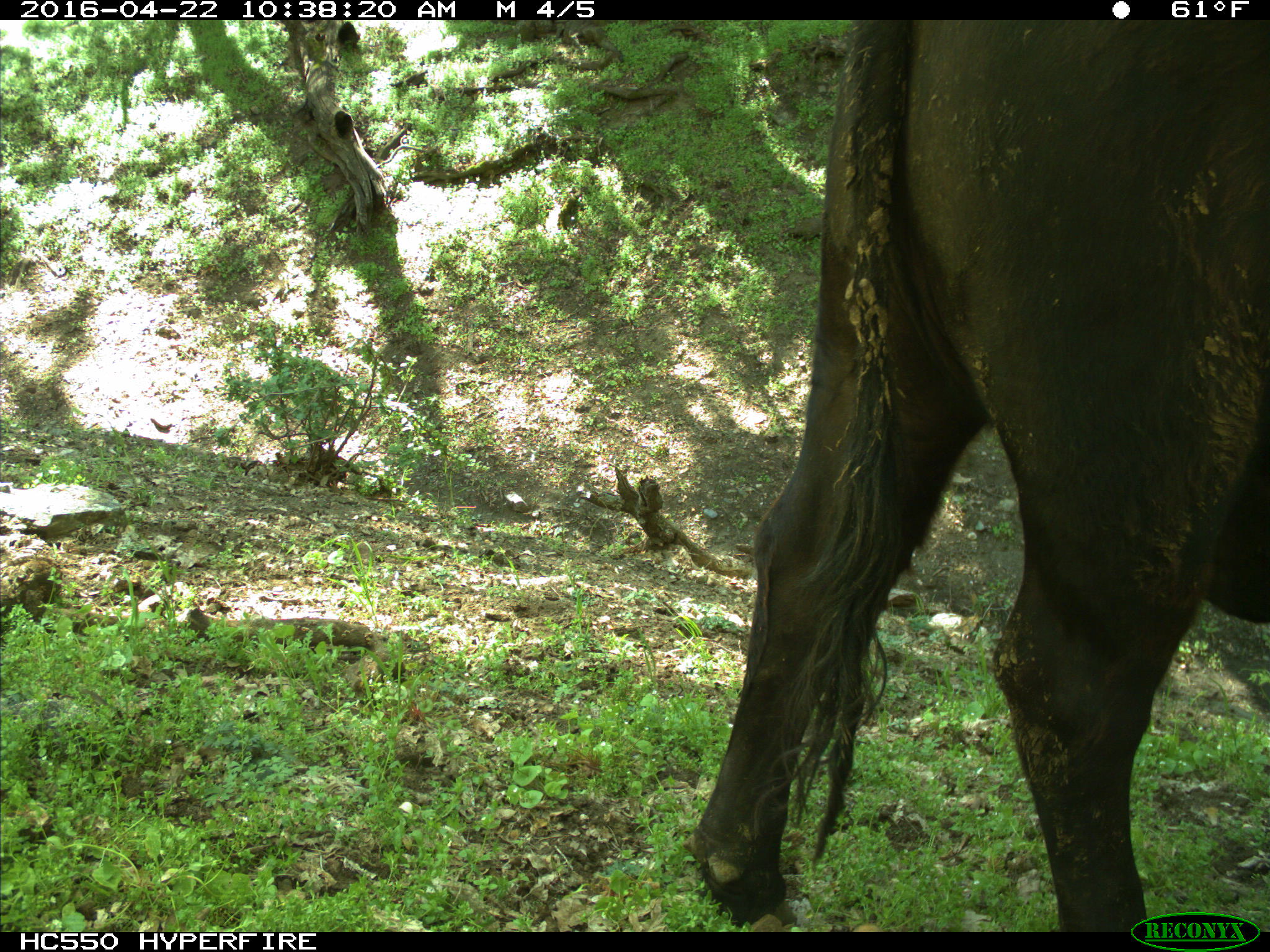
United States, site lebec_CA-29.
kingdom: Animalia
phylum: Chordata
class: Mammalia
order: Artiodactyla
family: Bovidae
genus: Bos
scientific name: Bos taurus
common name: domestic cow